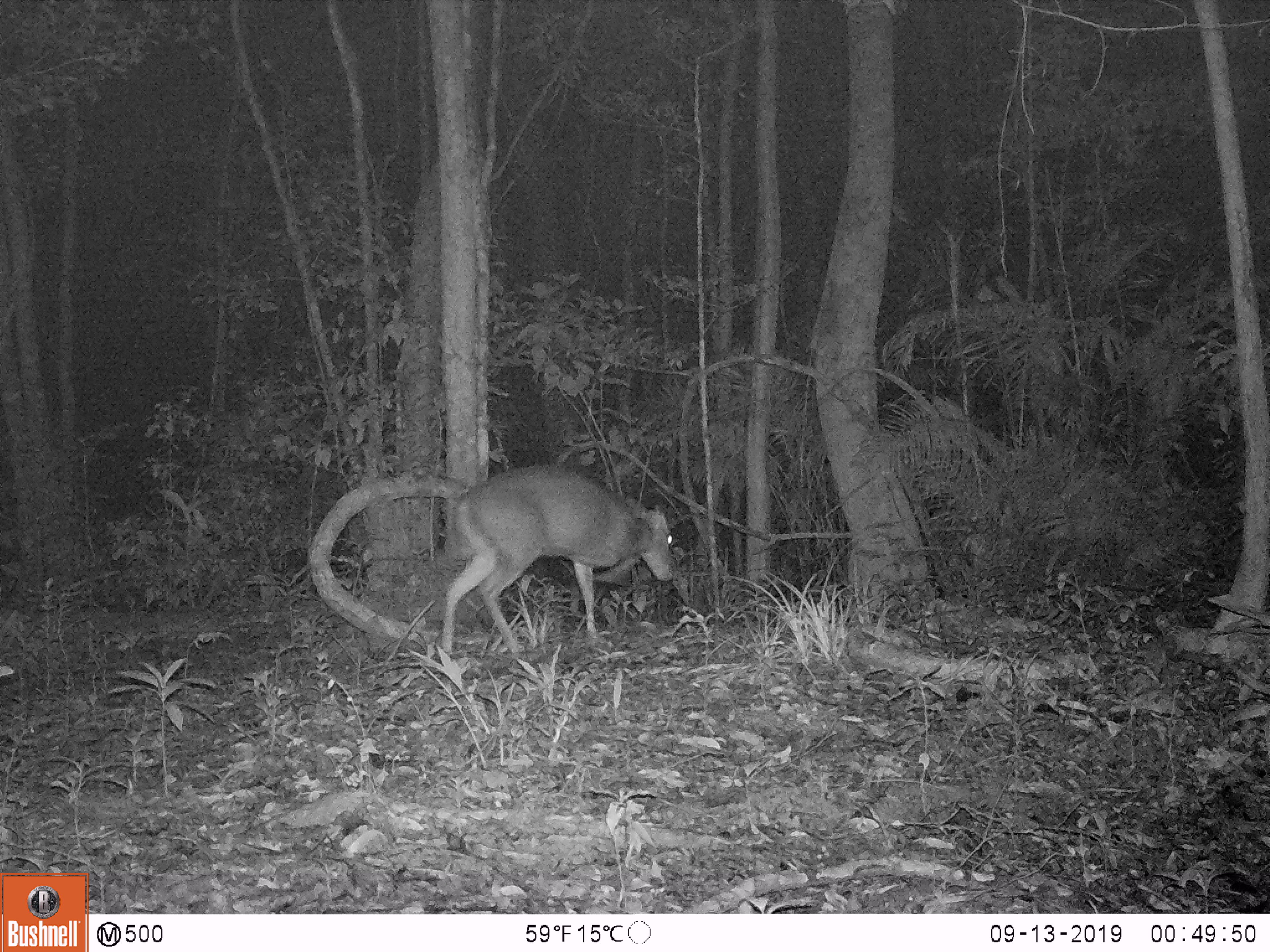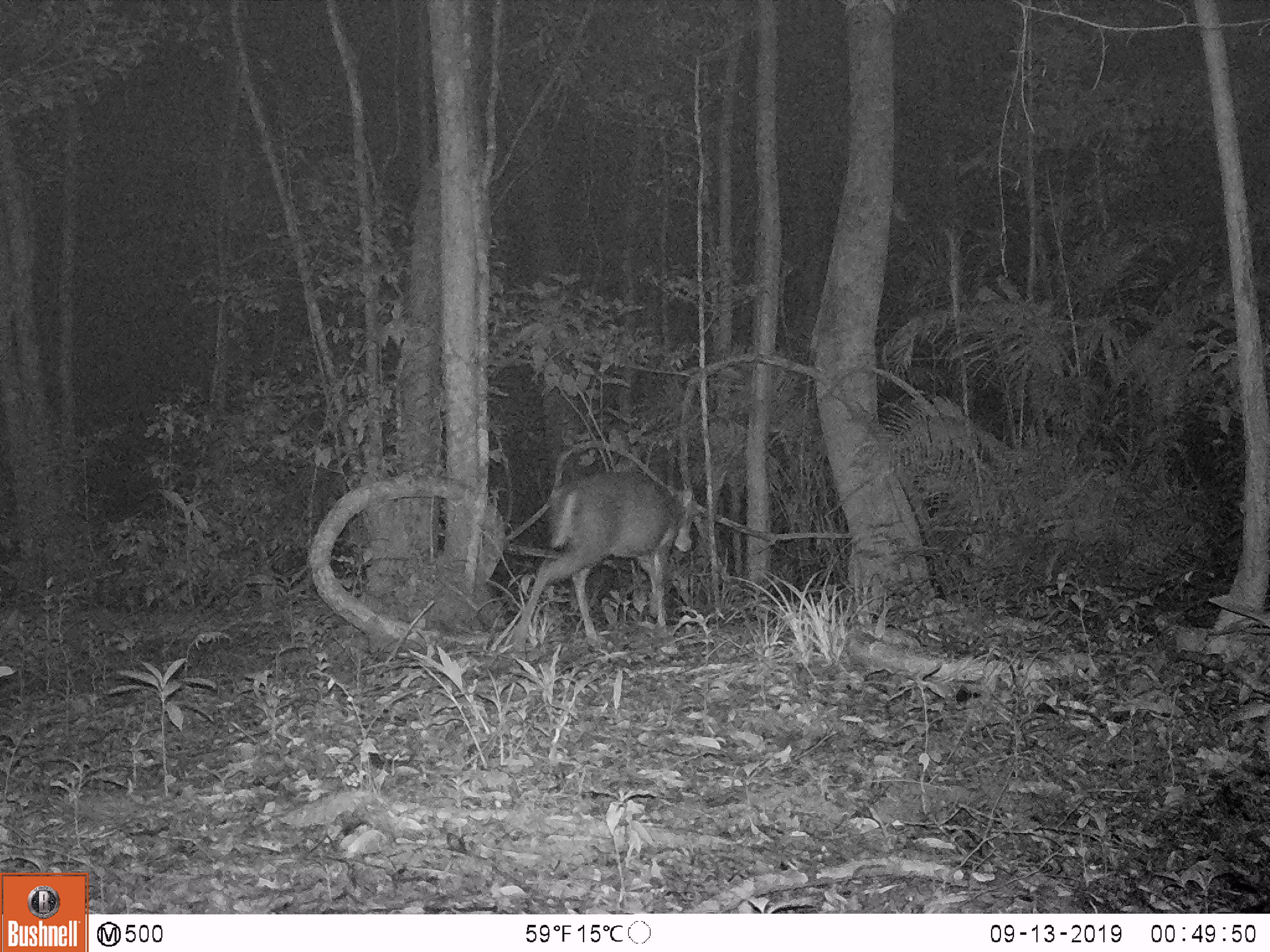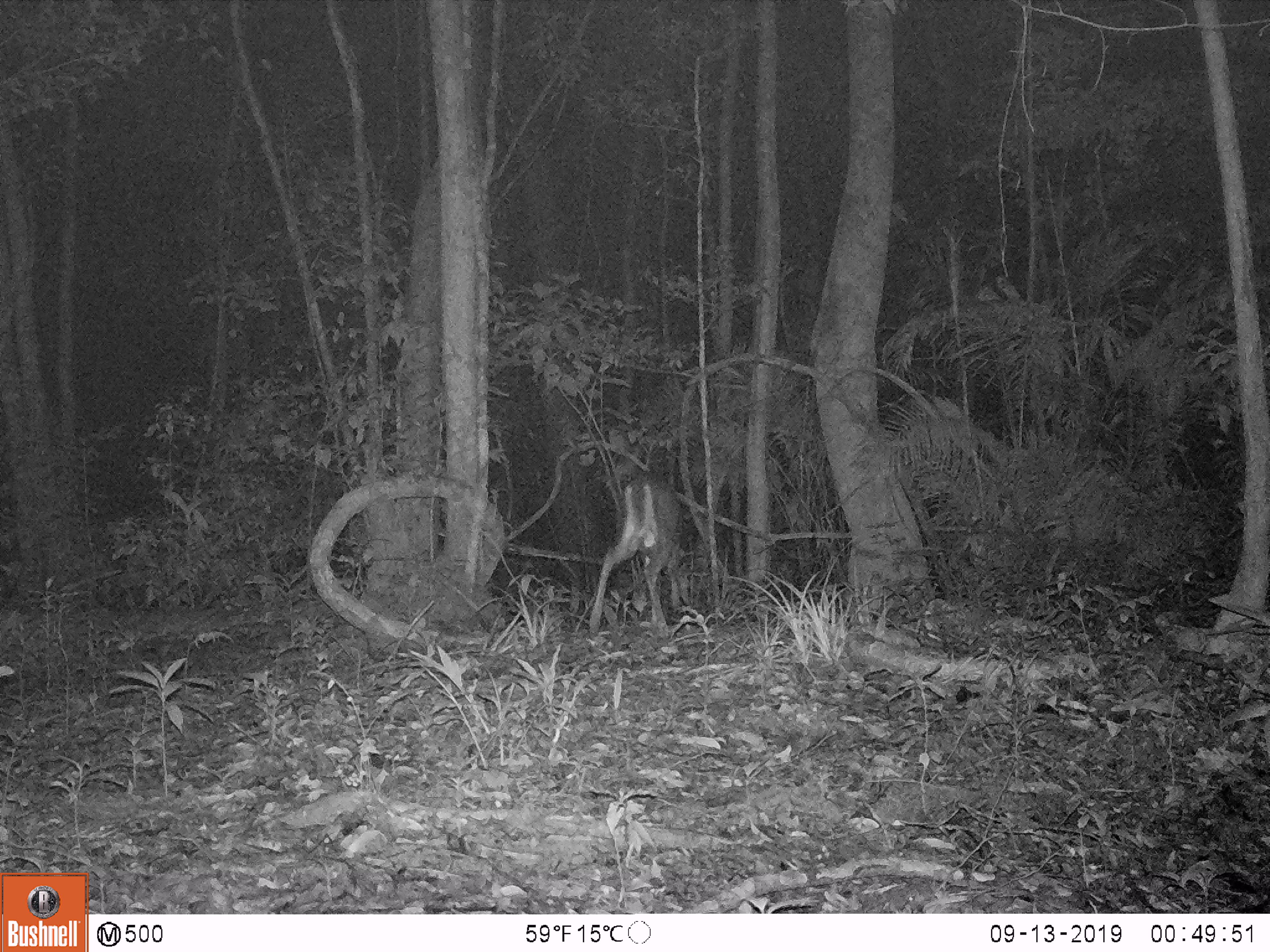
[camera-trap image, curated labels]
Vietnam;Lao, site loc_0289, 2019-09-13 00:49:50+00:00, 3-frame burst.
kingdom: Animalia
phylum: Chordata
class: Mammalia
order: Artiodactyla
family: Cervidae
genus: Muntiacus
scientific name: Muntiacus rooseveltorum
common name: roosevelt's muntjac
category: roosevelts muntjac group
Roosevelts muntjac group (roosevelt's muntjac) (Muntiacus rooseveltorum). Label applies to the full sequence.